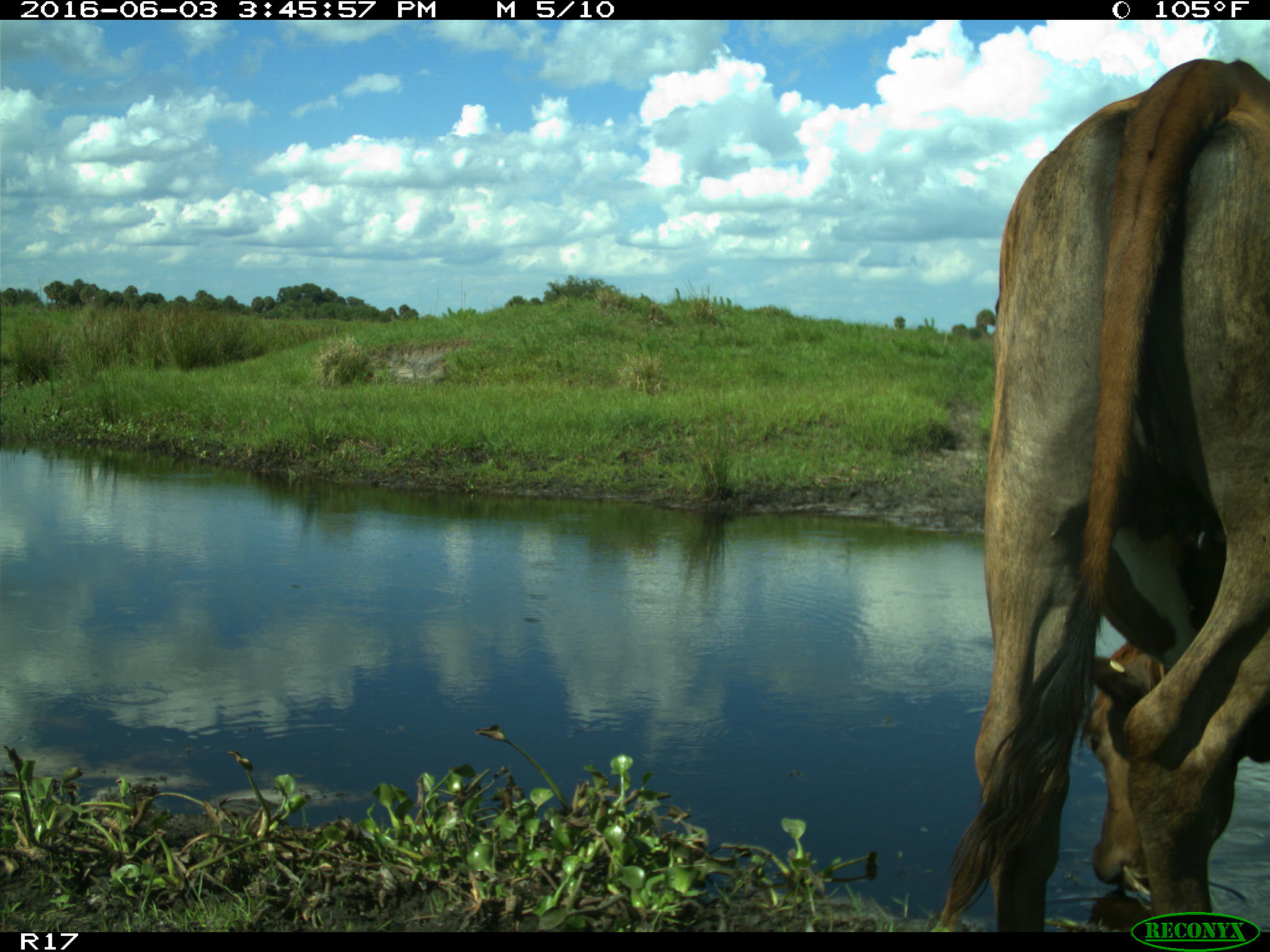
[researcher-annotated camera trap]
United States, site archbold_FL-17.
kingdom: Animalia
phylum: Chordata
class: Mammalia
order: Artiodactyla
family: Bovidae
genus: Bos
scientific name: Bos taurus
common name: domestic cow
Bos taurus (domestic cow).